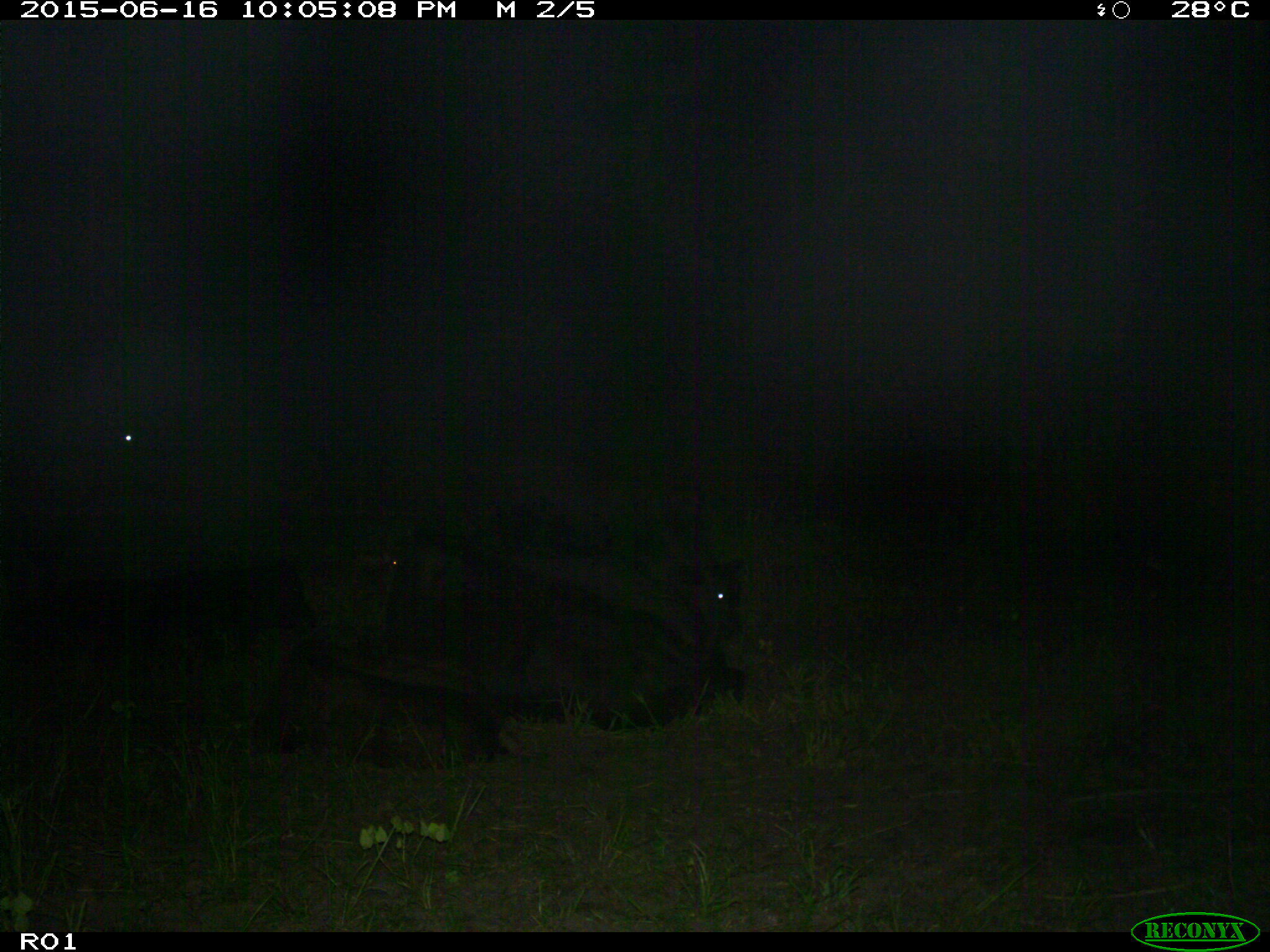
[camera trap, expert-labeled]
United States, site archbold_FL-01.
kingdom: Animalia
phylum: Chordata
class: Mammalia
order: Artiodactyla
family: Bovidae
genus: Bos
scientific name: Bos taurus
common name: domestic cow